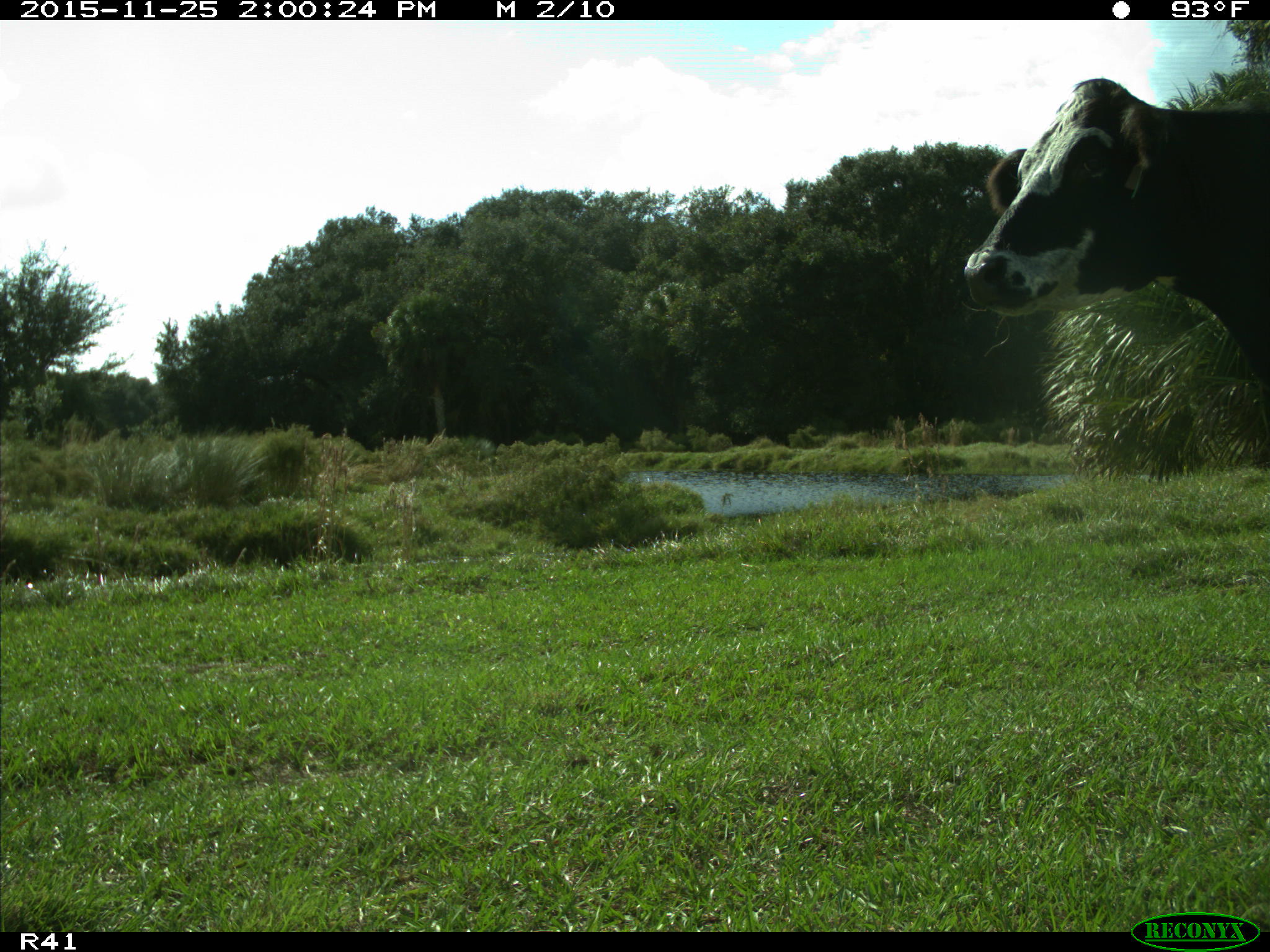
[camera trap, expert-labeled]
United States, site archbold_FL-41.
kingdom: Animalia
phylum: Chordata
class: Mammalia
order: Artiodactyla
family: Bovidae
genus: Bos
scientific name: Bos taurus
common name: domestic cow